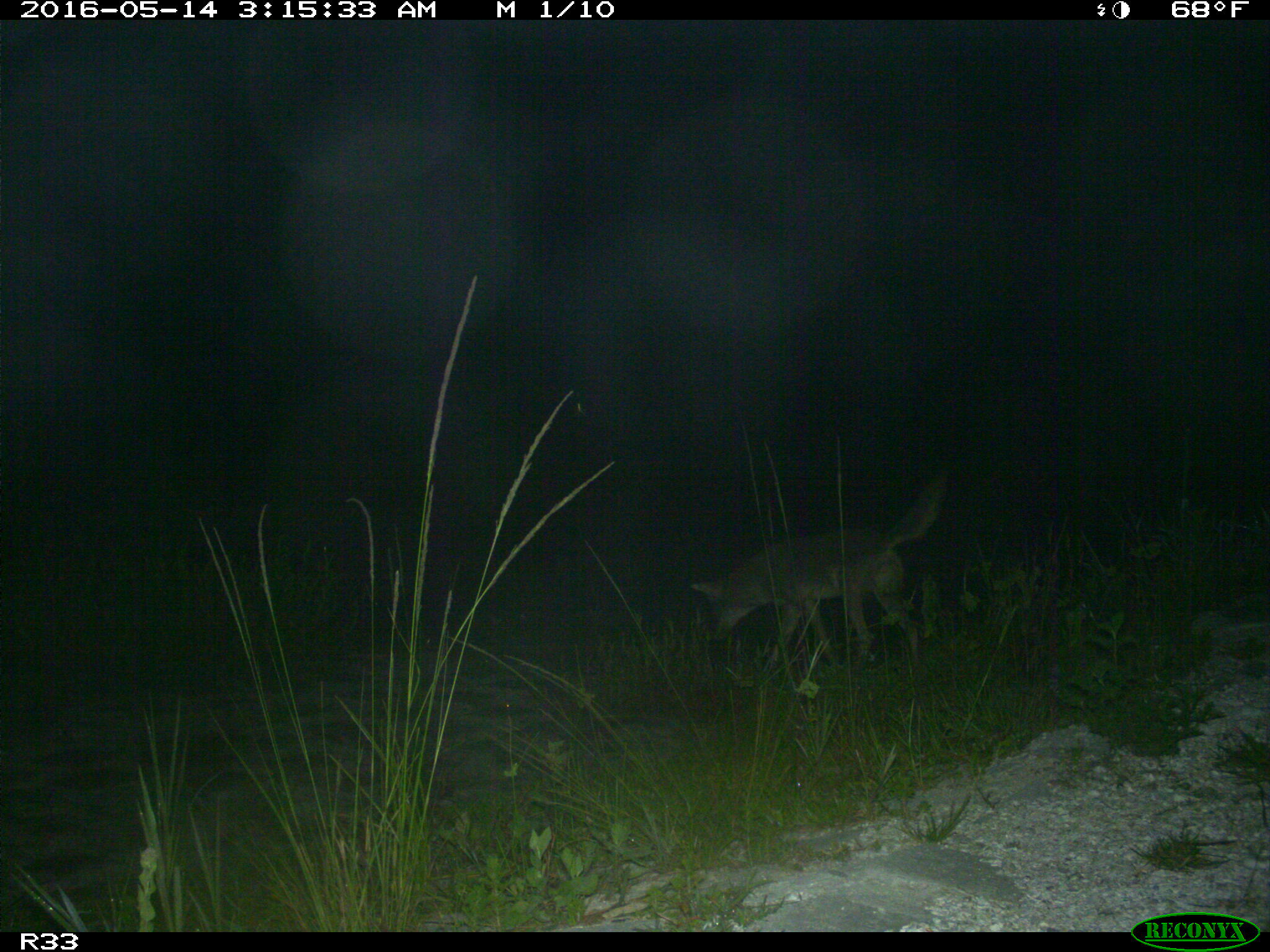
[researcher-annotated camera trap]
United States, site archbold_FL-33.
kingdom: Animalia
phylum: Chordata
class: Mammalia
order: Carnivora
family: Canidae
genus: Canis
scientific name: Canis latrans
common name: coyote